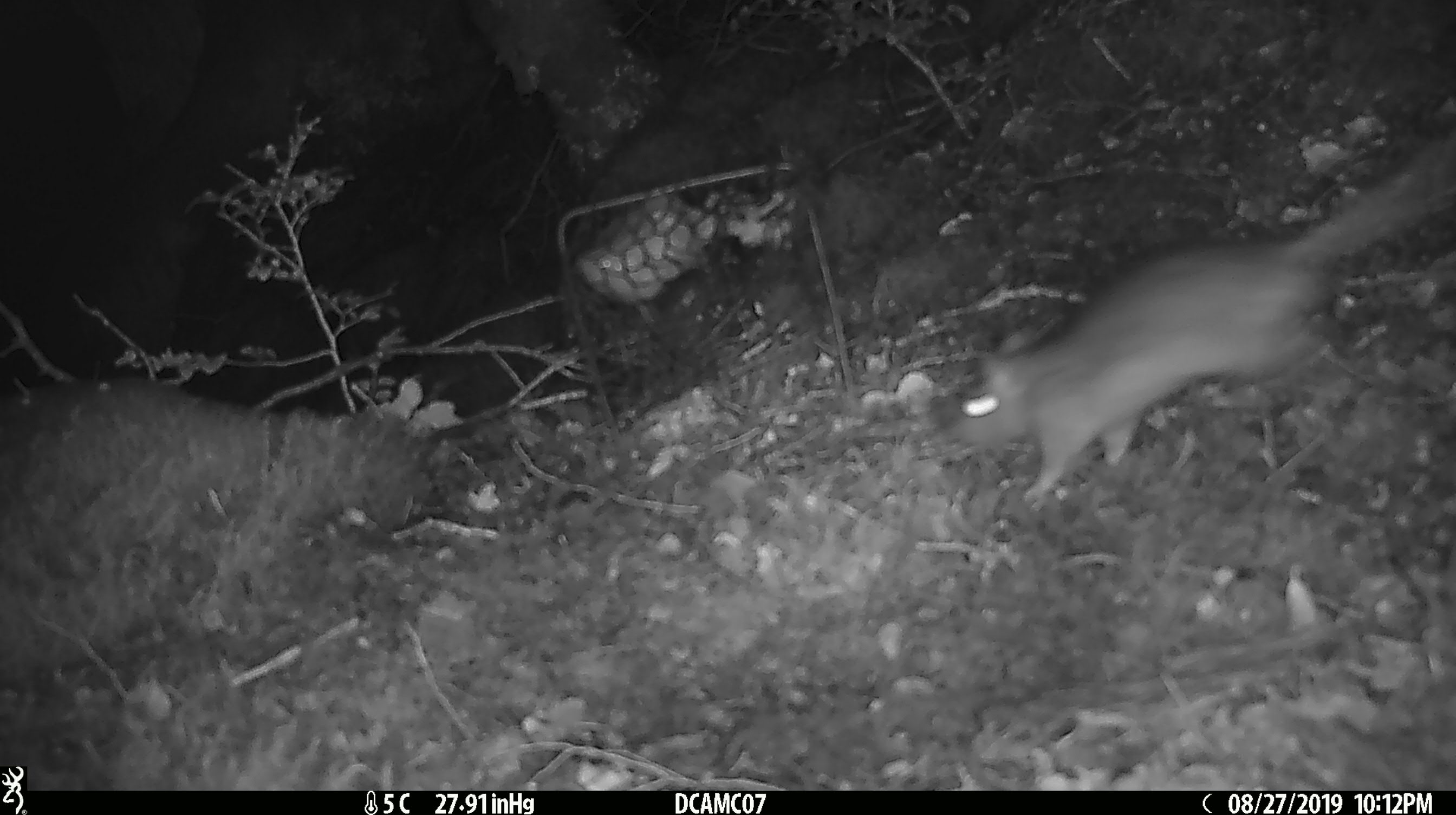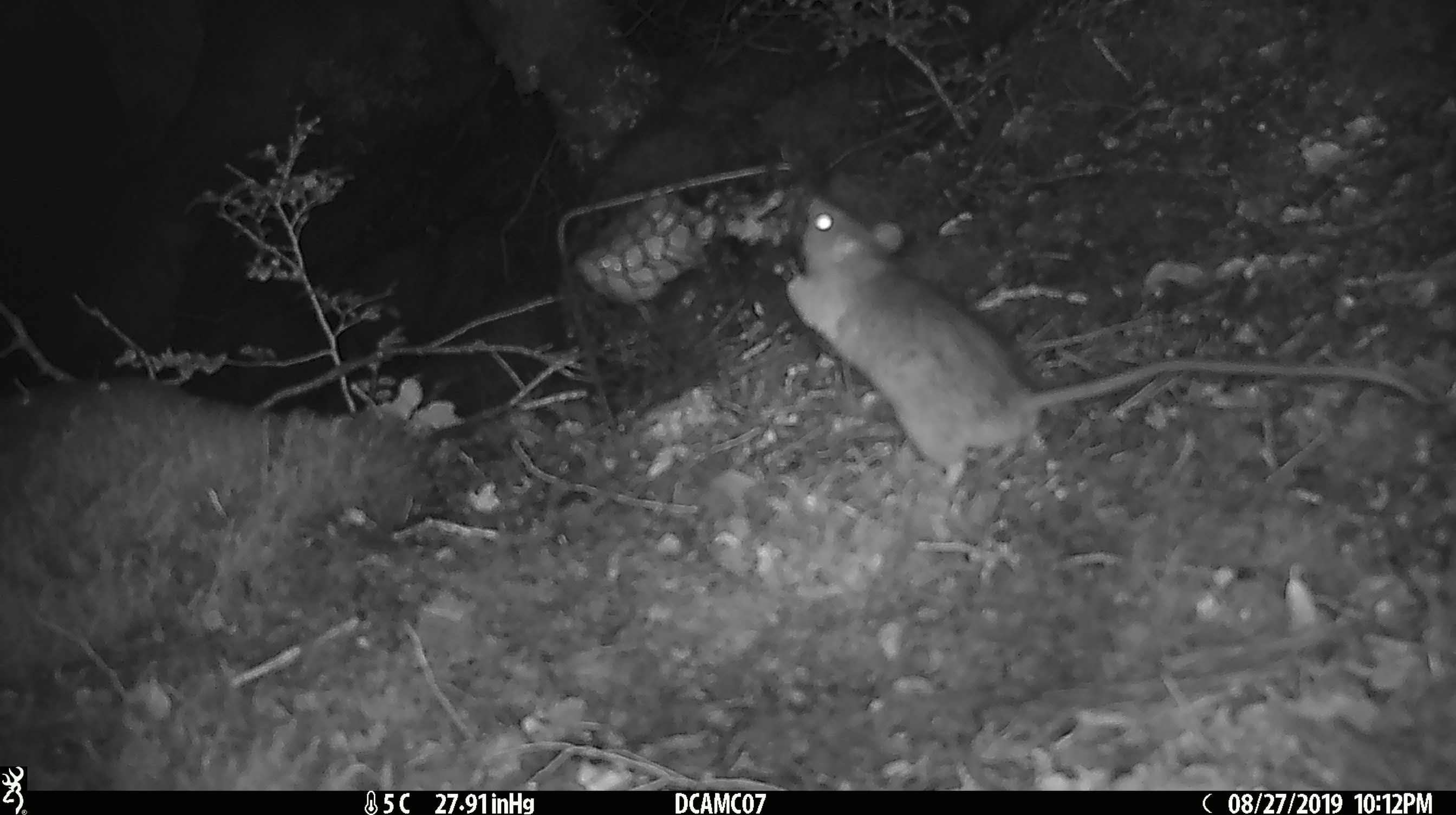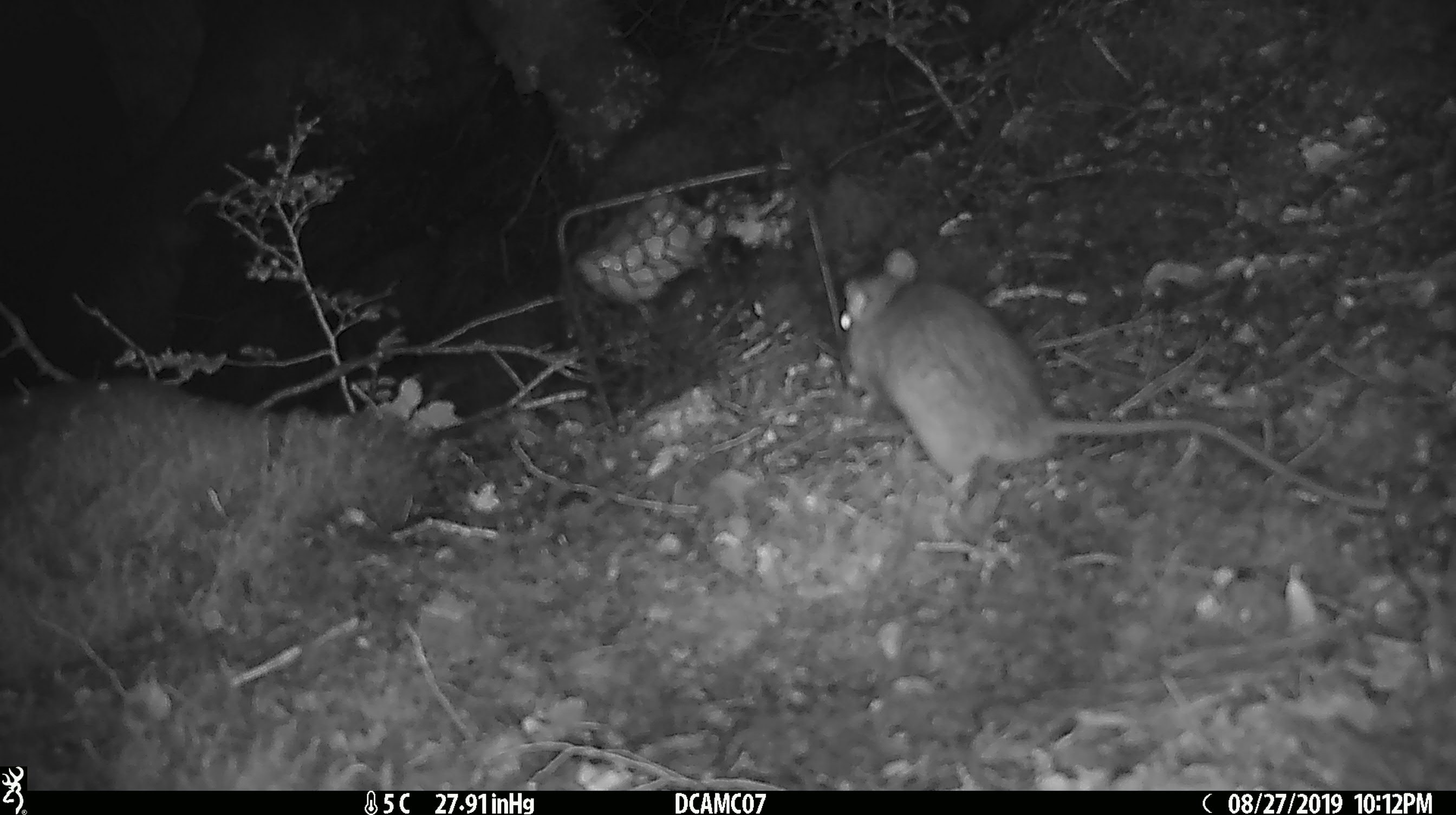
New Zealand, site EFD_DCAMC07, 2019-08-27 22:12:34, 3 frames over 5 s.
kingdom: Animalia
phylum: Chordata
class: Mammalia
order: Rodentia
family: Muridae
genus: Rattus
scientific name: Rattus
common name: rat